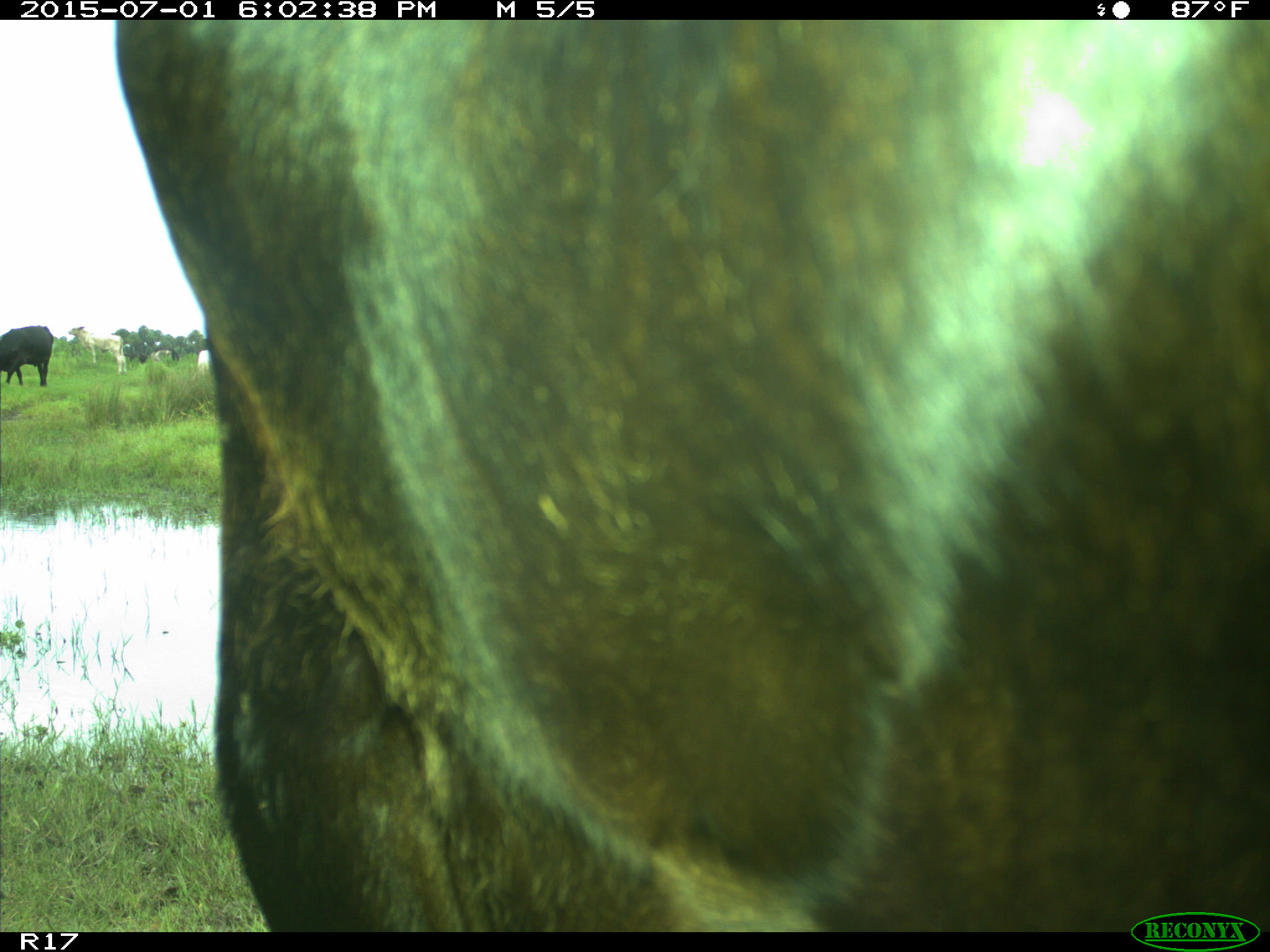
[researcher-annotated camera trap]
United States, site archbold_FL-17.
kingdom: Animalia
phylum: Chordata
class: Mammalia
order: Artiodactyla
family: Bovidae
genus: Bos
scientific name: Bos taurus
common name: domestic cow